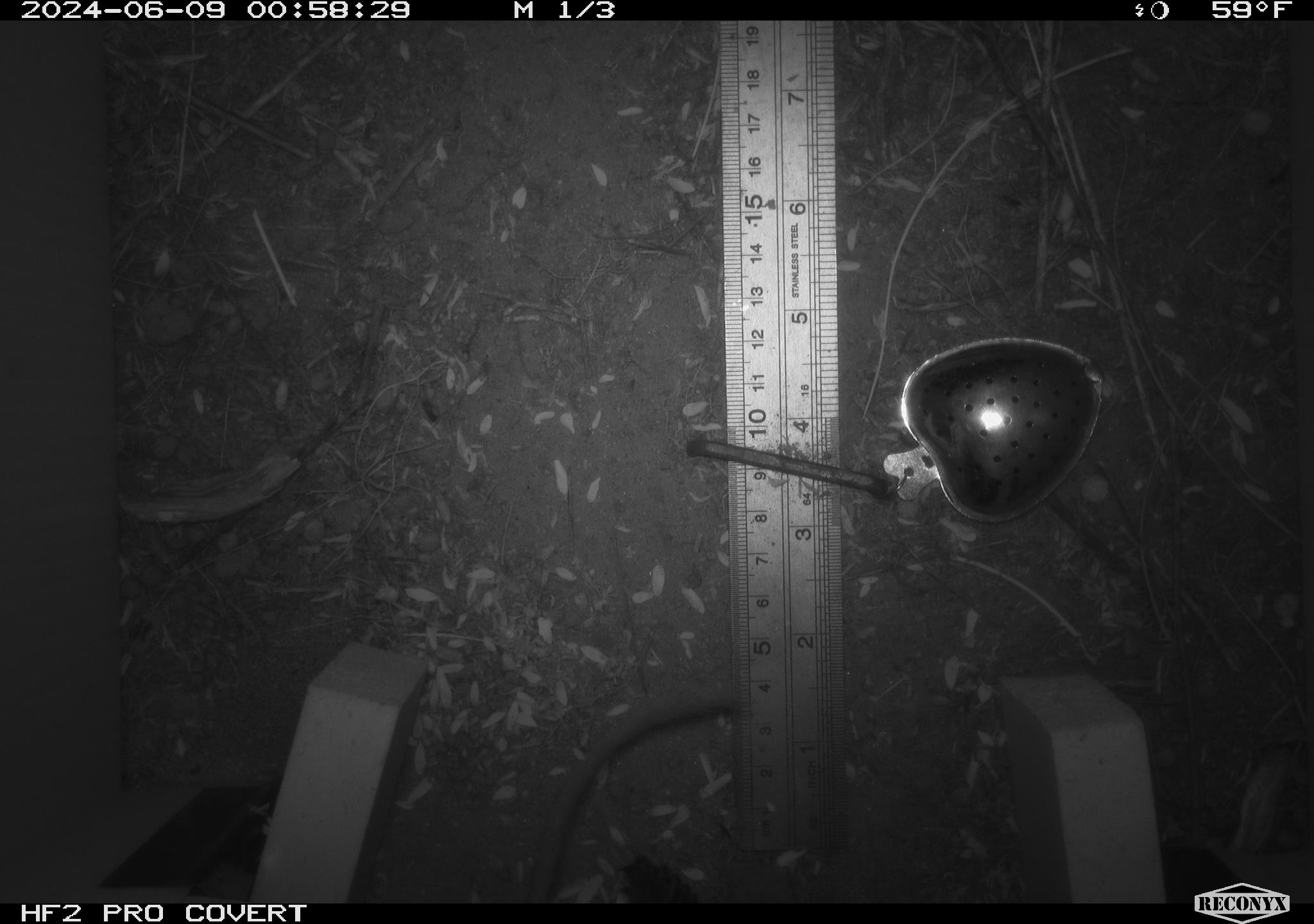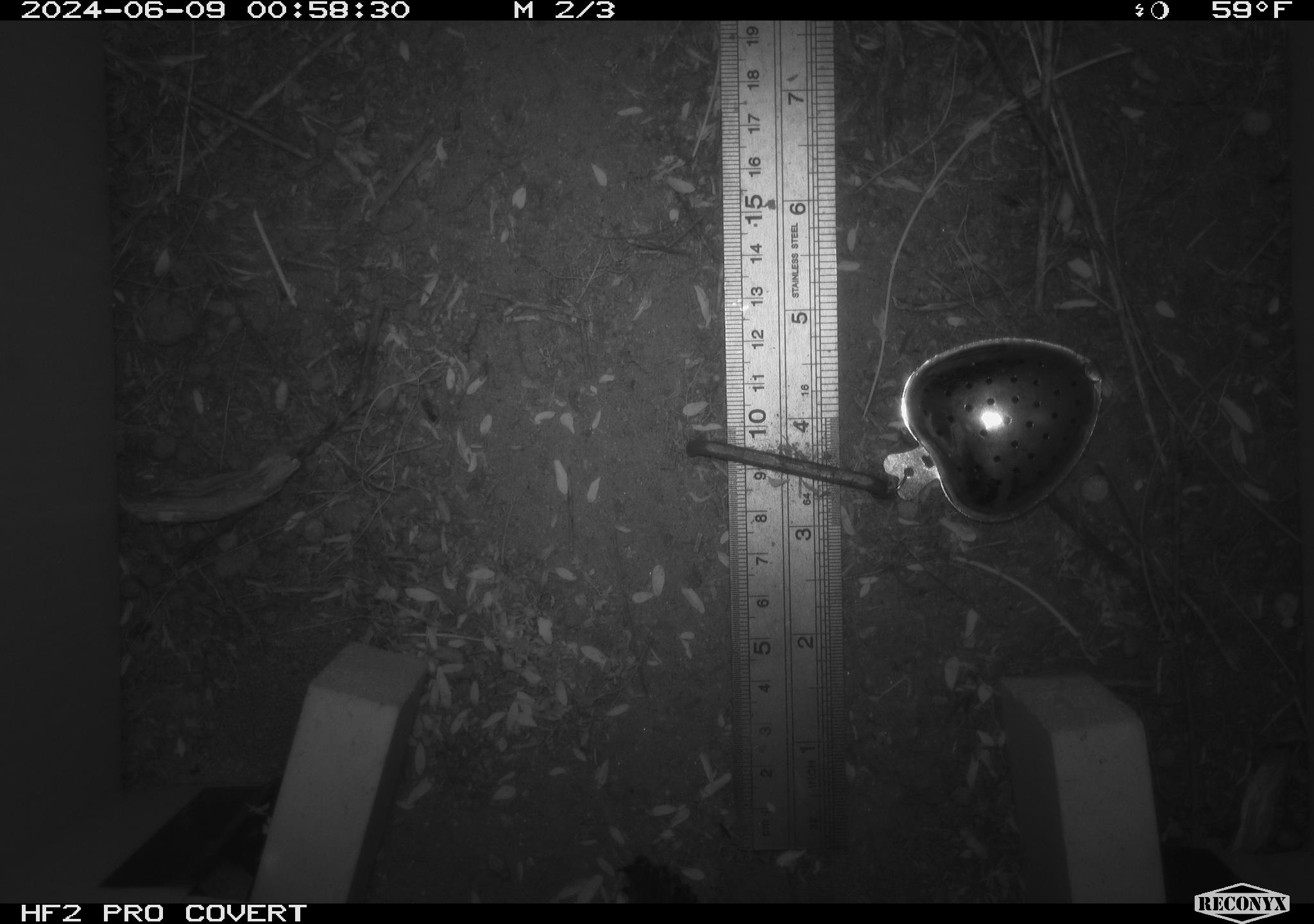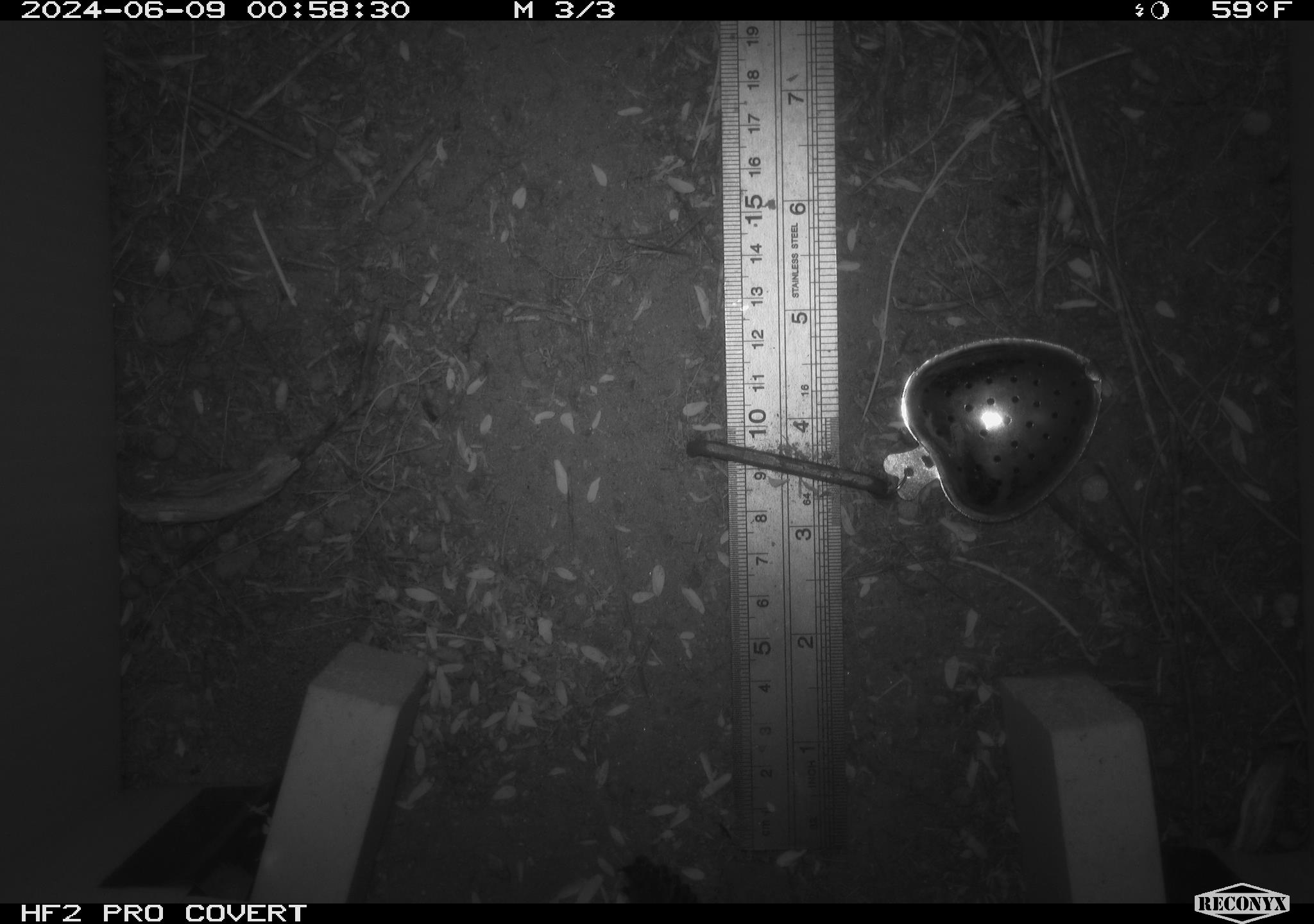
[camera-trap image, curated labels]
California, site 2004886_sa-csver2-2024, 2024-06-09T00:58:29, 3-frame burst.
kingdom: Animalia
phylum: Chordata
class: Mammalia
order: Rodentia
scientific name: Rodentia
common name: rodent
Rodent (Rodentia).